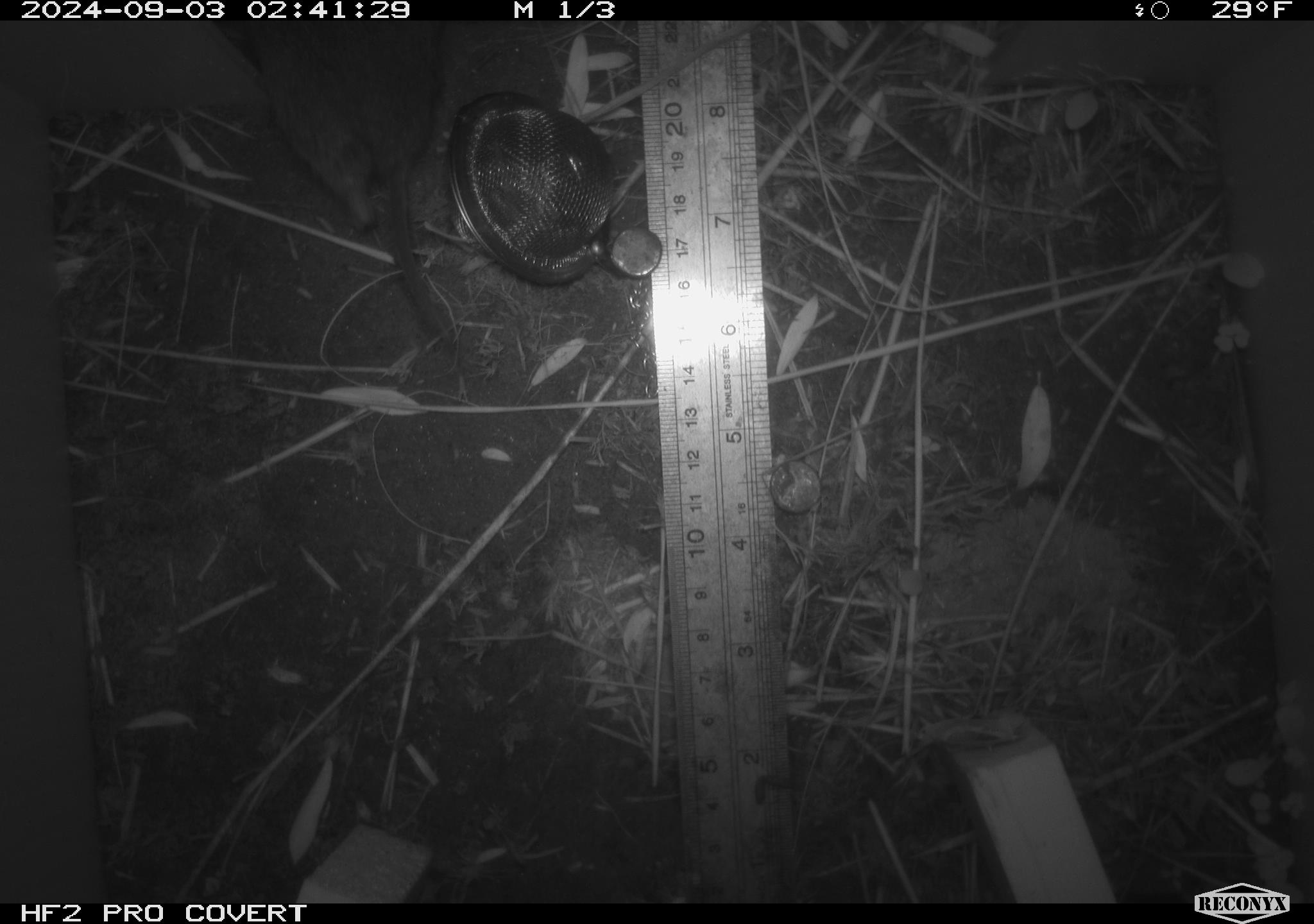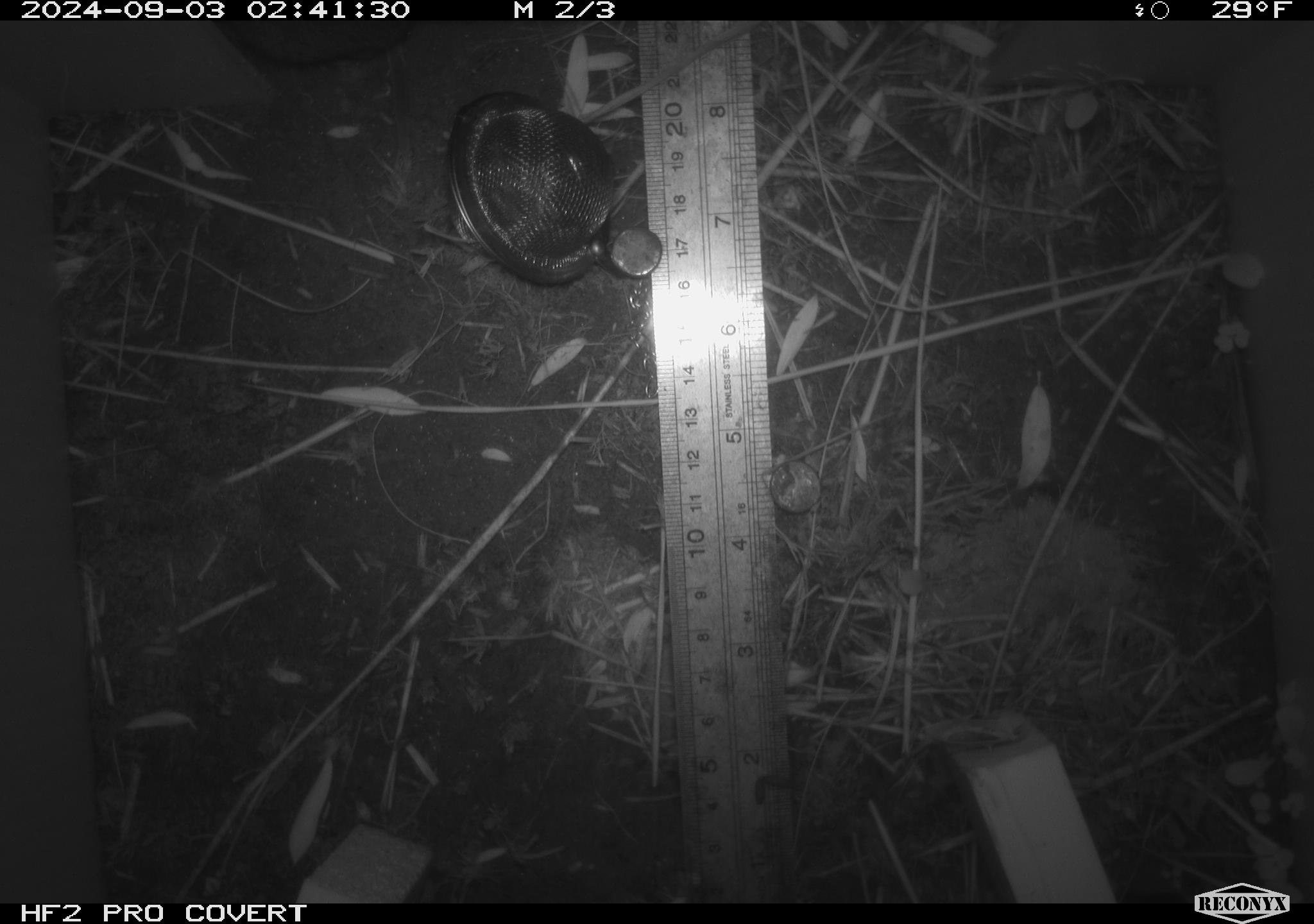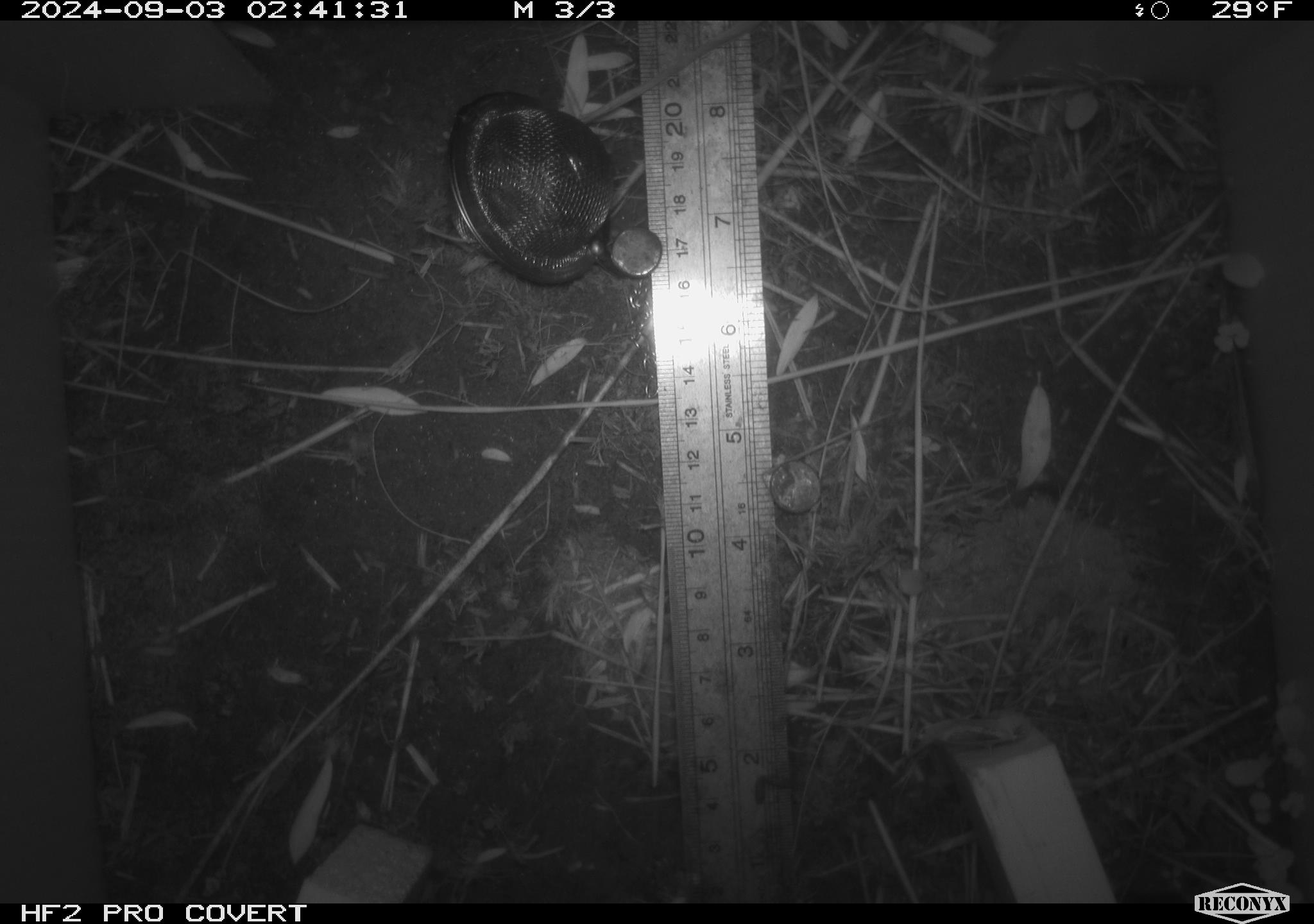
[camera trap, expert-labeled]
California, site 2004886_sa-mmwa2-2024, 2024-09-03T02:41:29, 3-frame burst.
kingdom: Animalia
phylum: Chordata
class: Mammalia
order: Rodentia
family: Cricetidae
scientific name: Arvicolinae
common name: voles, lemmings, and muskrats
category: arvicolinae subfamily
Arvicolinae subfamily (voles, lemmings, and muskrats) (Arvicolinae).